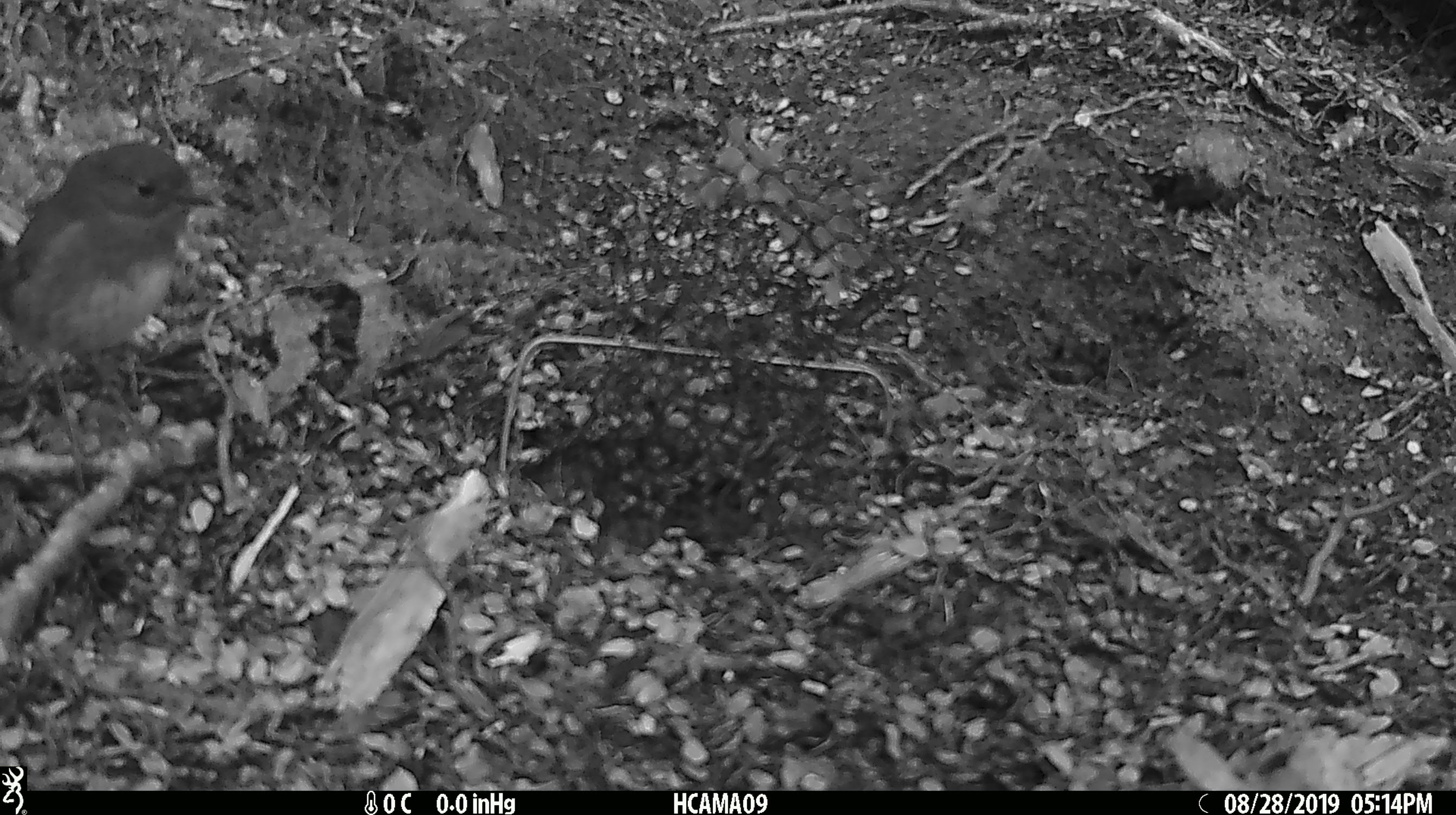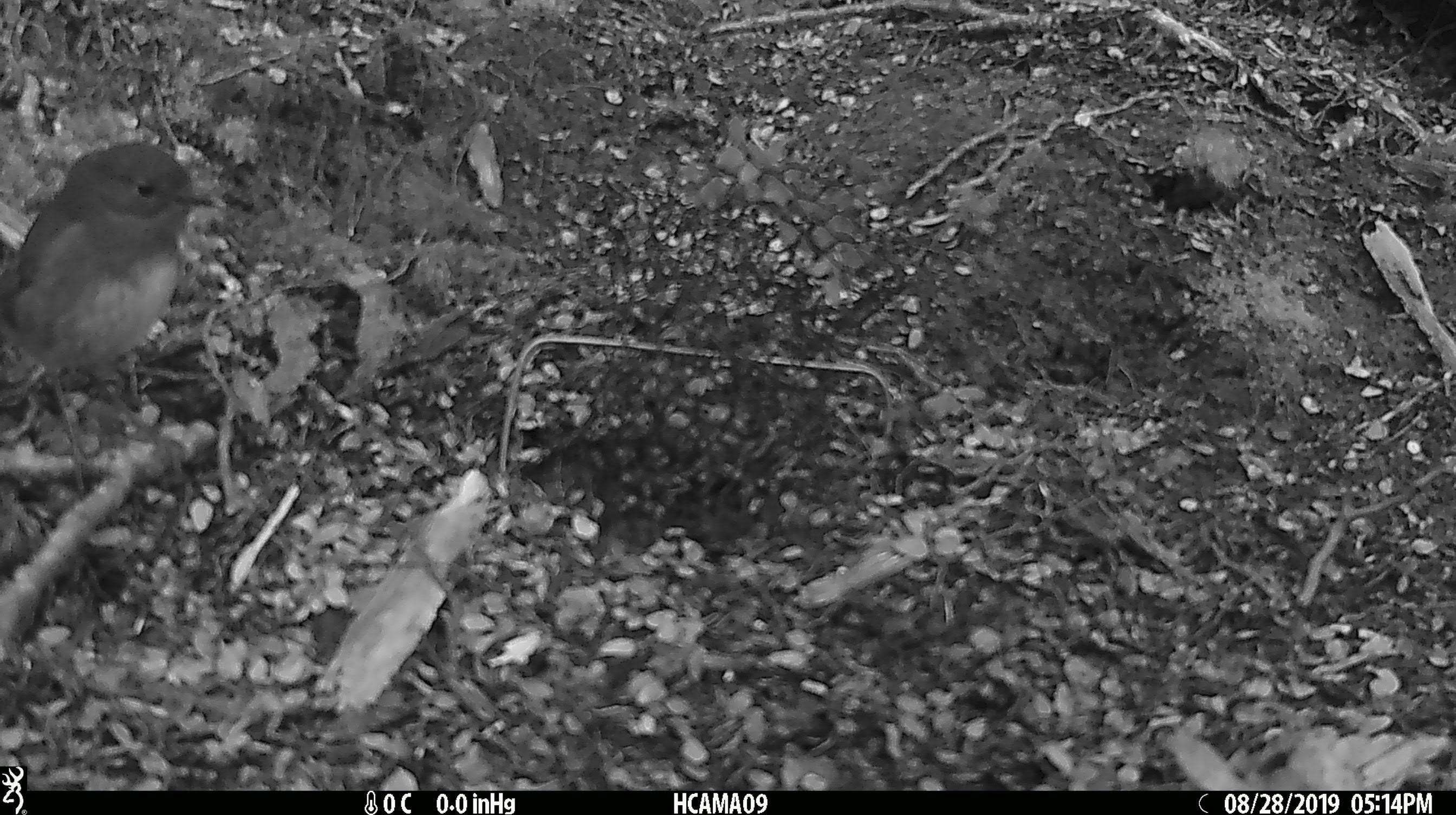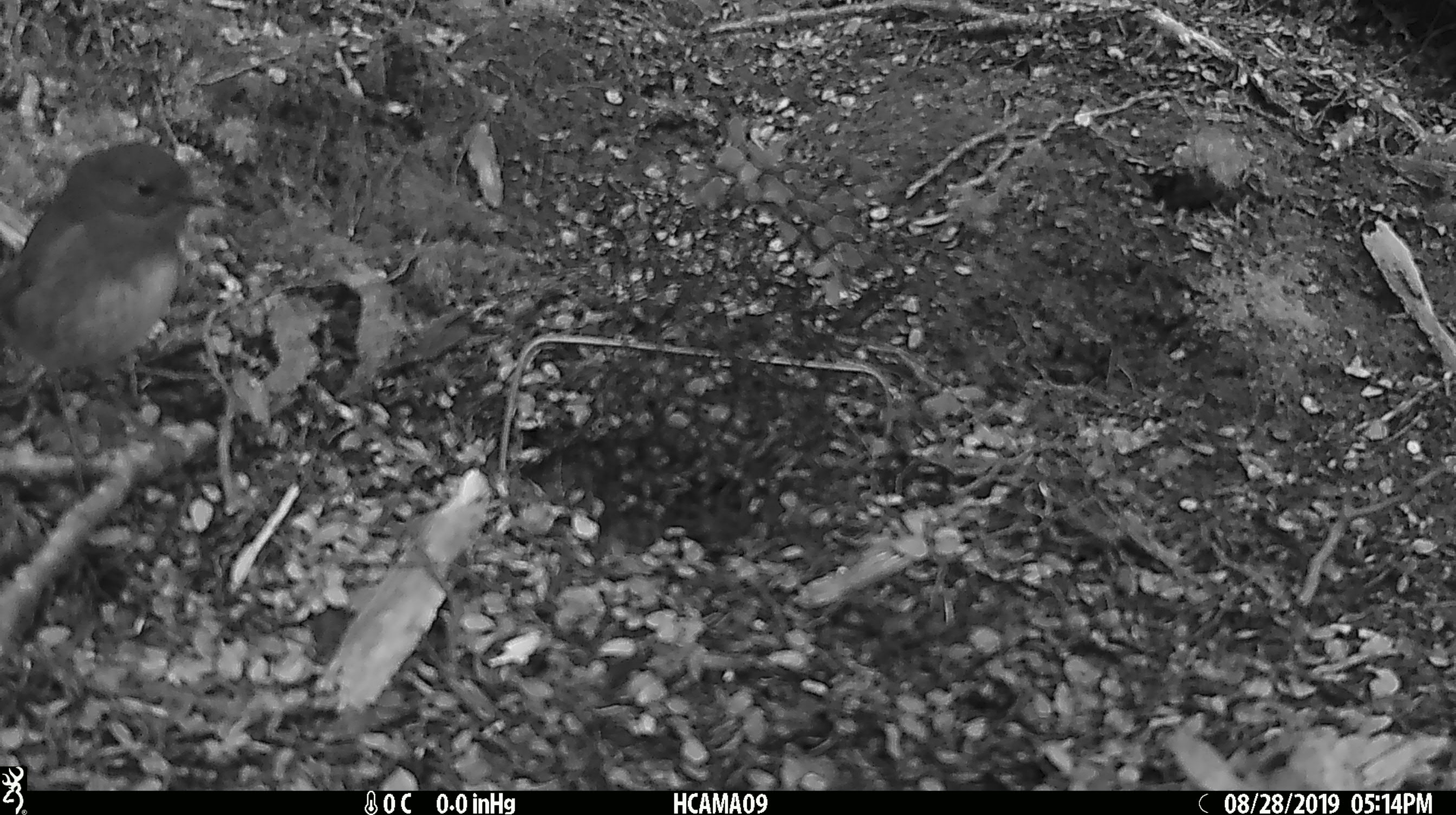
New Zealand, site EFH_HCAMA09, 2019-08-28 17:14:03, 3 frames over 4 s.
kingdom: Animalia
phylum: Chordata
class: Aves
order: Passeriformes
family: Petroicidae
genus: Petroica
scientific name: Petroica australis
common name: new zealand robin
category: robin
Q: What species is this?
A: Robin (new zealand robin) (Petroica australis).